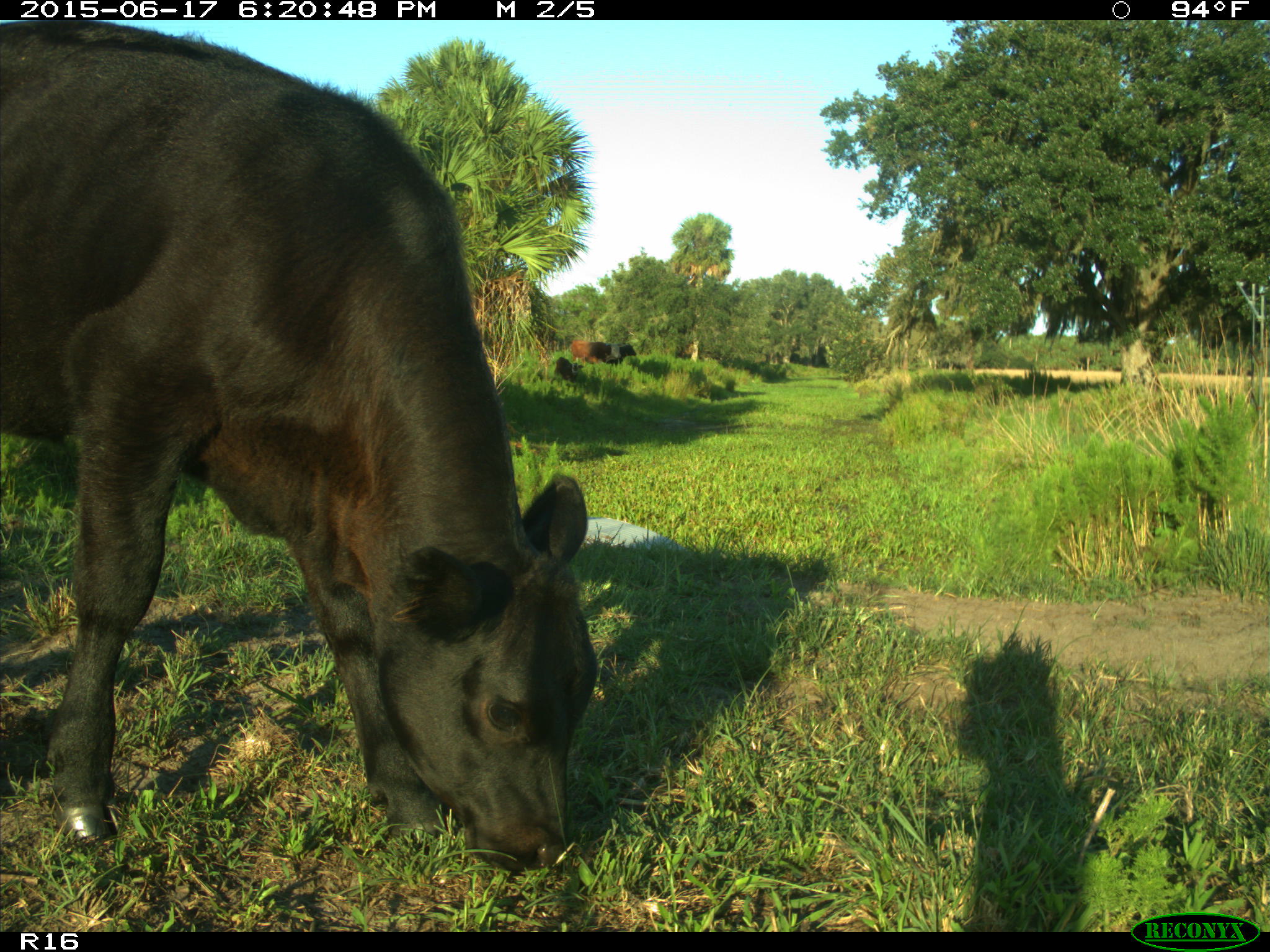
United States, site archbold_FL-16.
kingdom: Animalia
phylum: Chordata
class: Mammalia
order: Artiodactyla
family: Bovidae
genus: Bos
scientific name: Bos taurus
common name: domestic cow